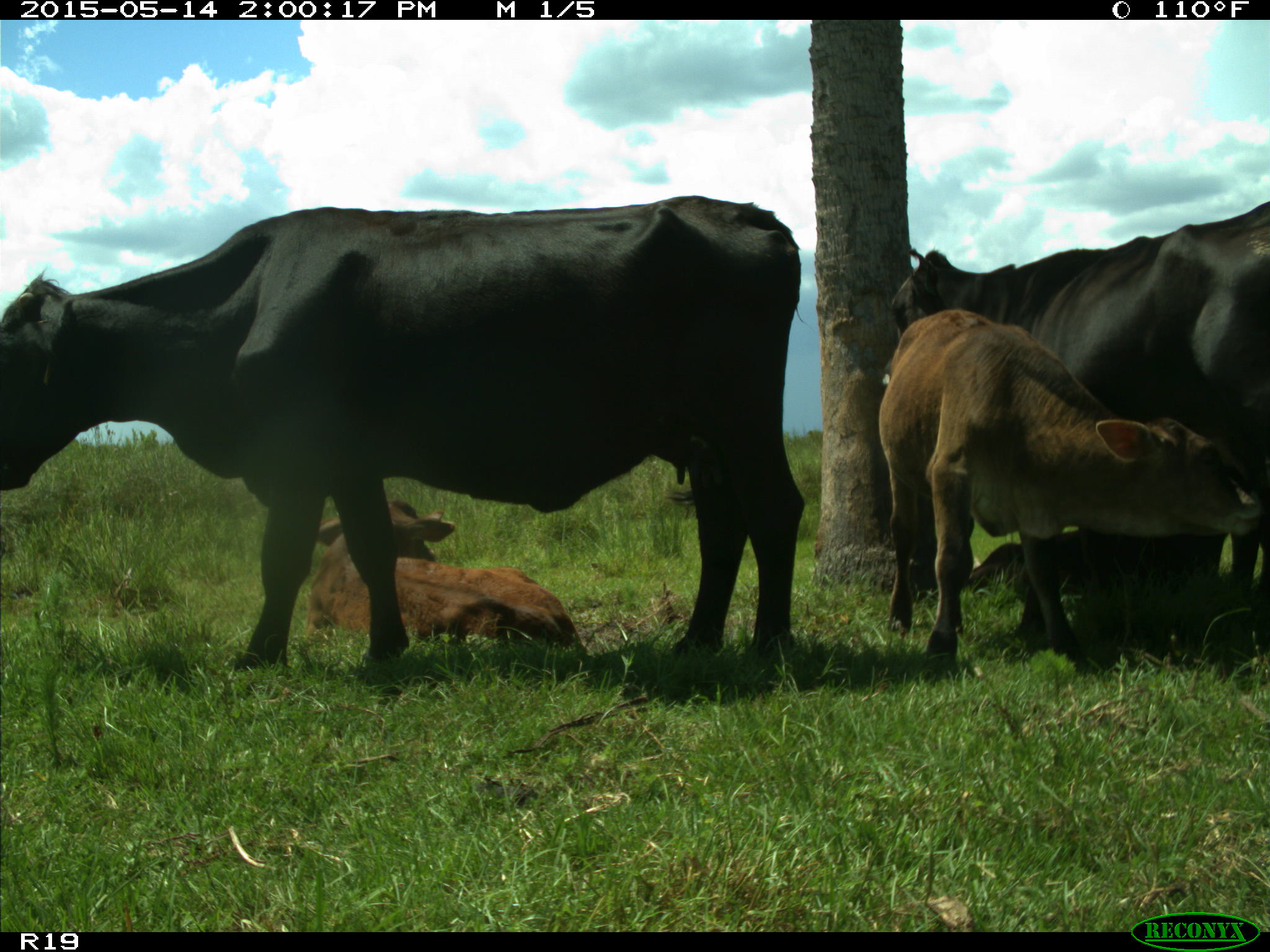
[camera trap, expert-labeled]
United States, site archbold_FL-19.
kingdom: Animalia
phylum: Chordata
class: Mammalia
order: Artiodactyla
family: Bovidae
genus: Bos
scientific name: Bos taurus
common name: domestic cow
Bos taurus (domestic cow).